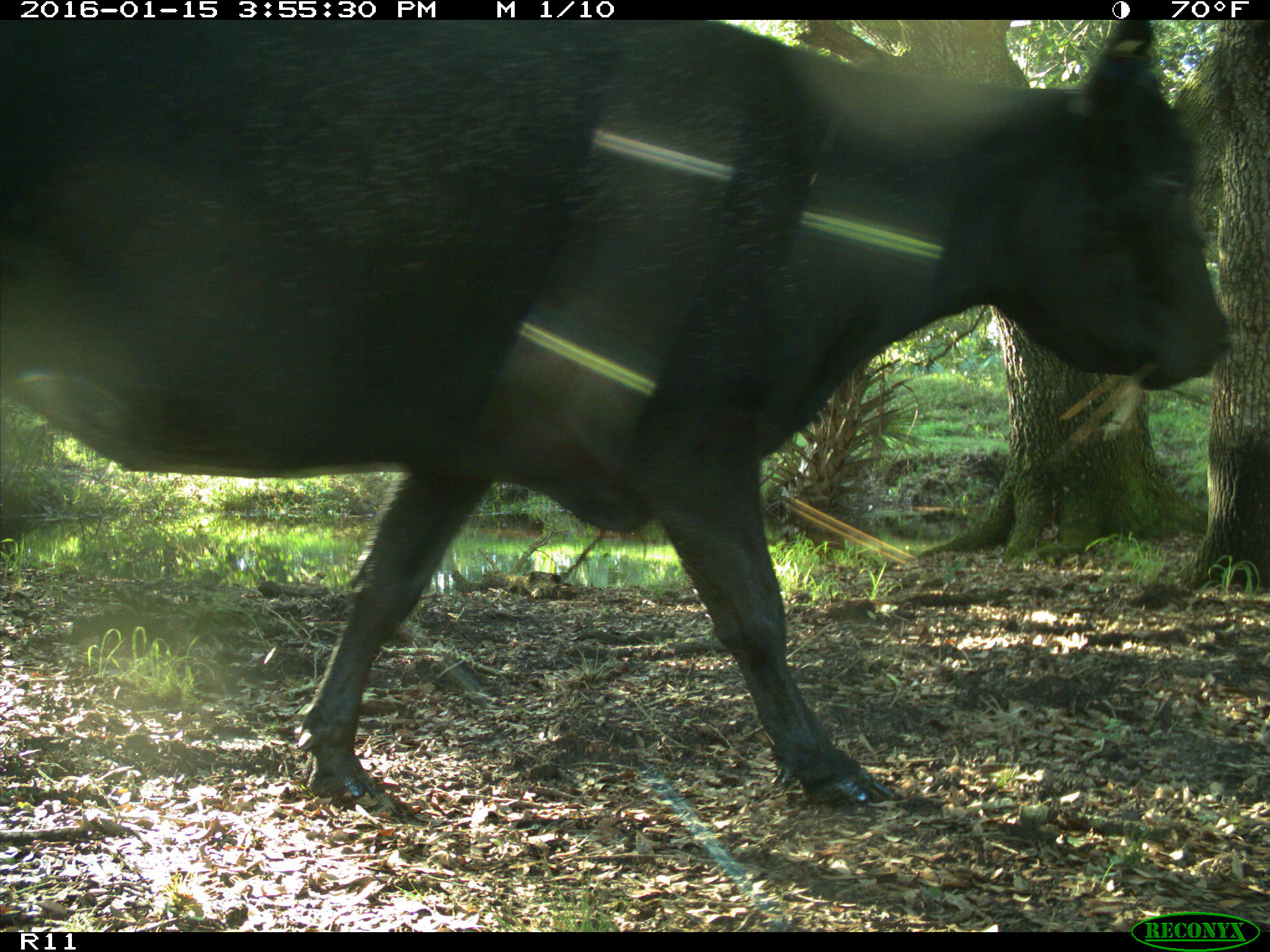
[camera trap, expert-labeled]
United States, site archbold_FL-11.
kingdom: Animalia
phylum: Chordata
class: Mammalia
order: Artiodactyla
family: Bovidae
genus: Bos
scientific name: Bos taurus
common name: domestic cow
Bos taurus (domestic cow).